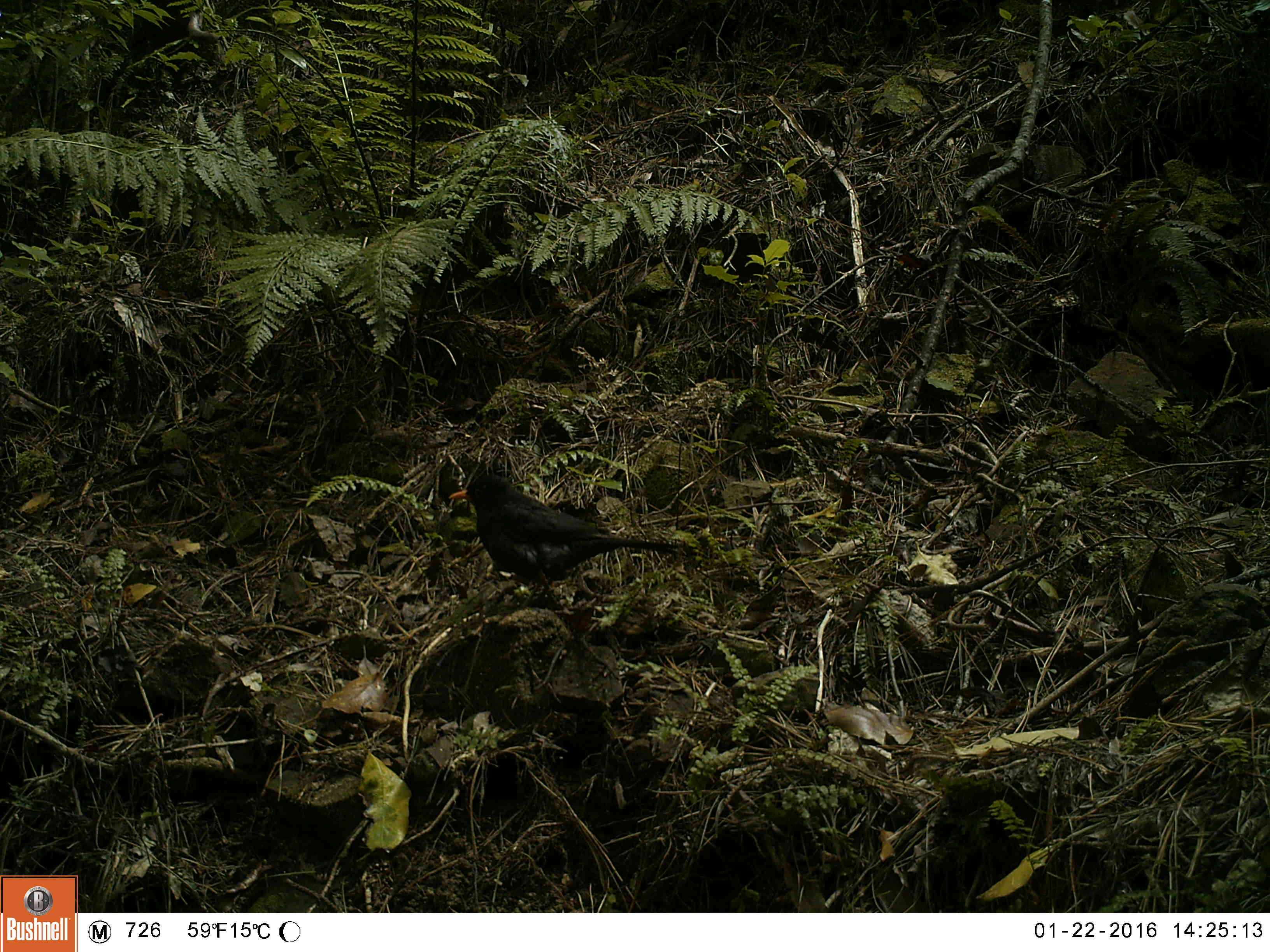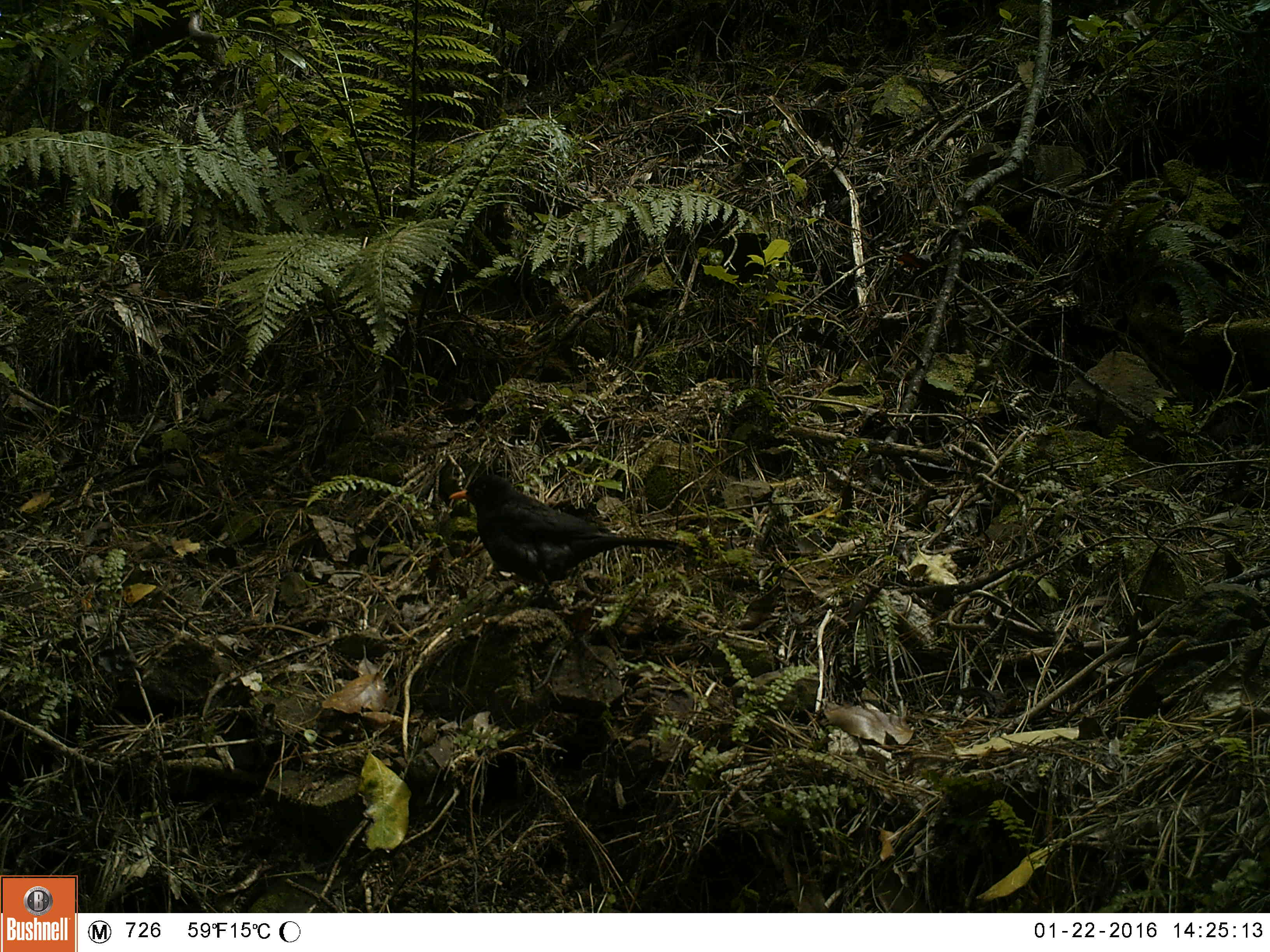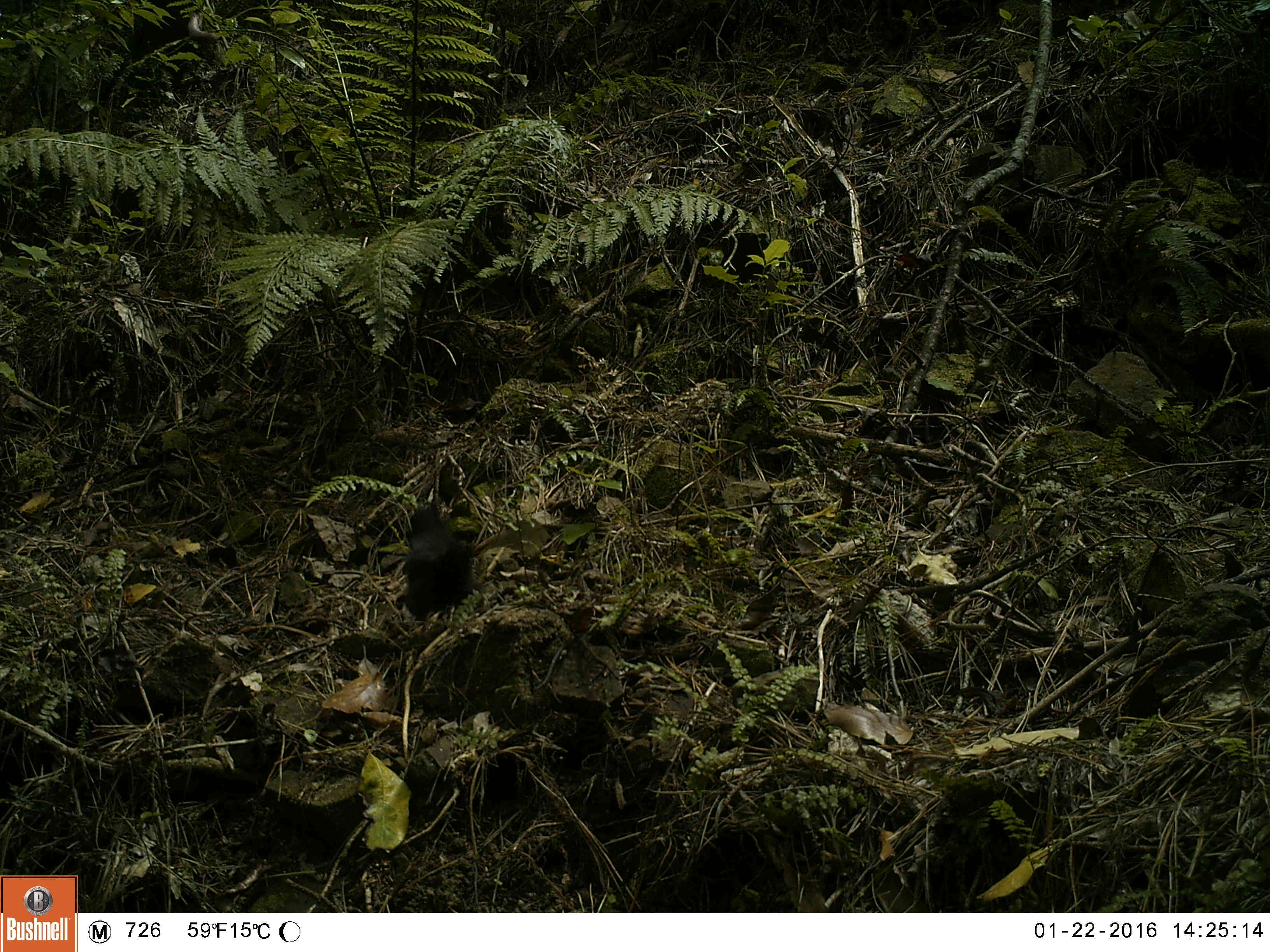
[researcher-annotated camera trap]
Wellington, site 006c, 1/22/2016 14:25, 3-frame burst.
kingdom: Animalia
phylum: Chordata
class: Aves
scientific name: Aves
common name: bird